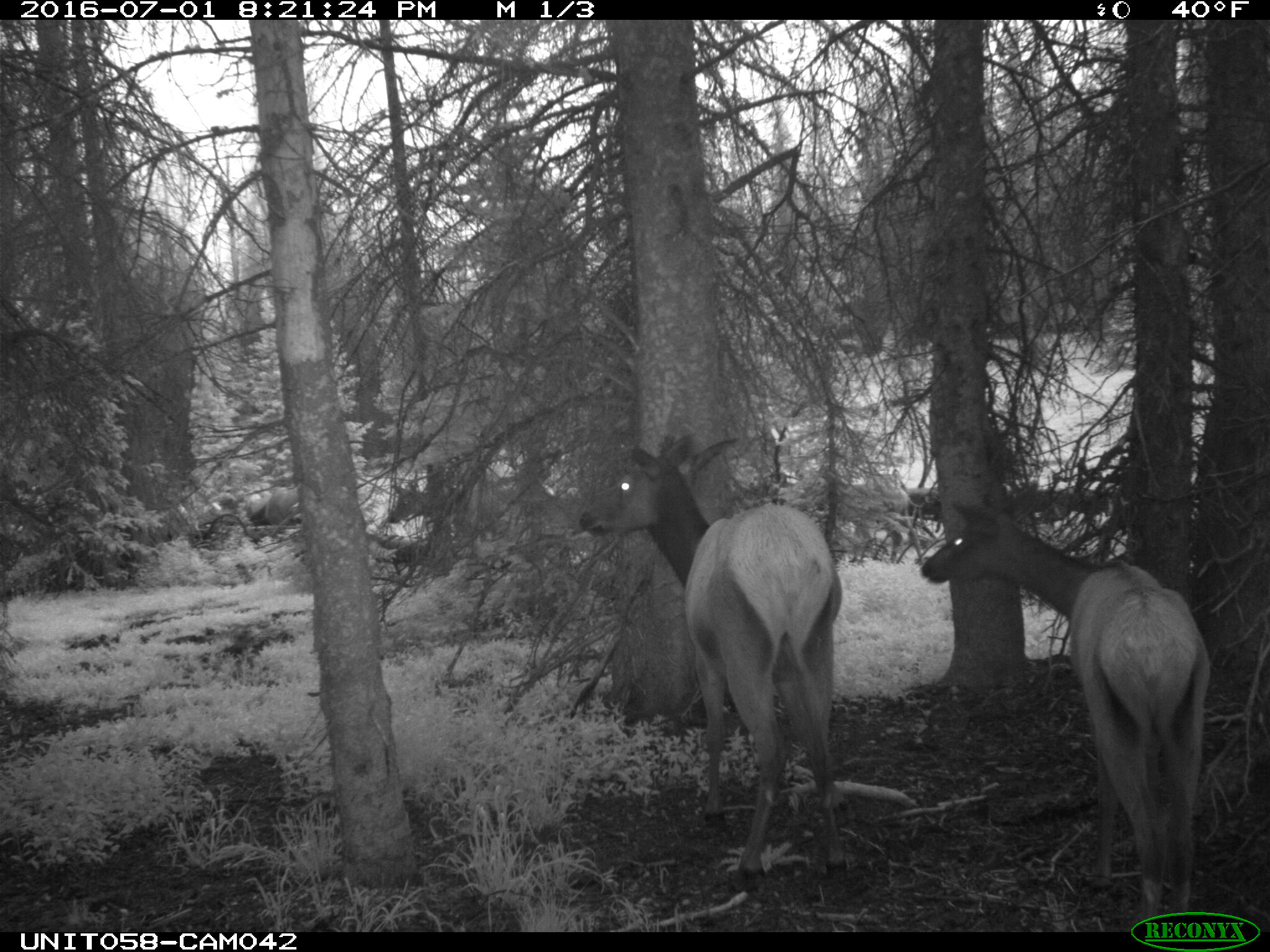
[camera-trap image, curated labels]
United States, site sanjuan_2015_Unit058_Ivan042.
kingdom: Animalia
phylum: Chordata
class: Mammalia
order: Artiodactyla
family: Cervidae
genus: Cervus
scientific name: Cervus elaphus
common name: red deer